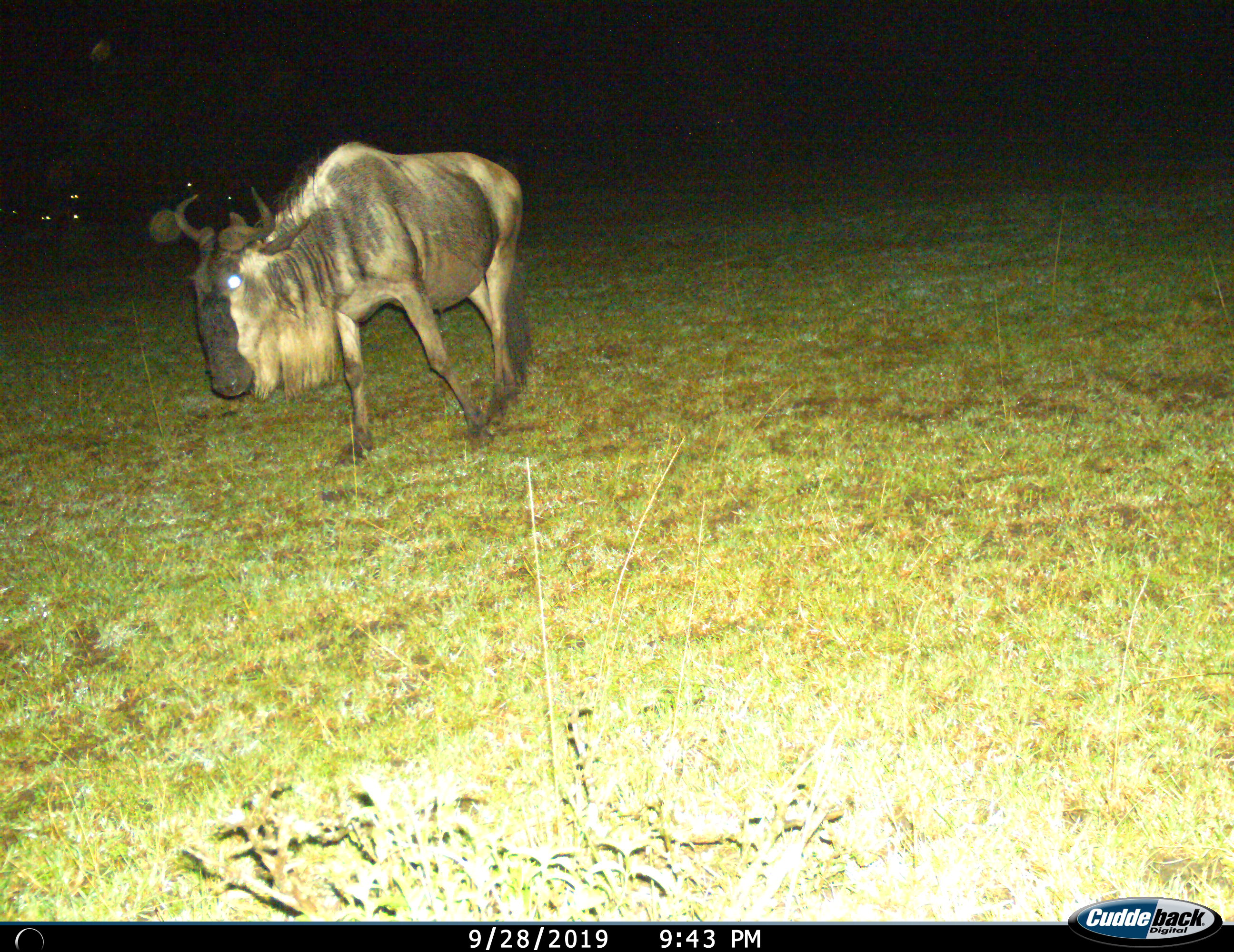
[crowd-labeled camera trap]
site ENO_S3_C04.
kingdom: Animalia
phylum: Chordata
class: Mammalia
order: Artiodactyla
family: Bovidae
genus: Connochaetes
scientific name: Connochaetes taurinus taurinus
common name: blue wildebeest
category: wildebeestblue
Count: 1.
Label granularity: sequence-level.